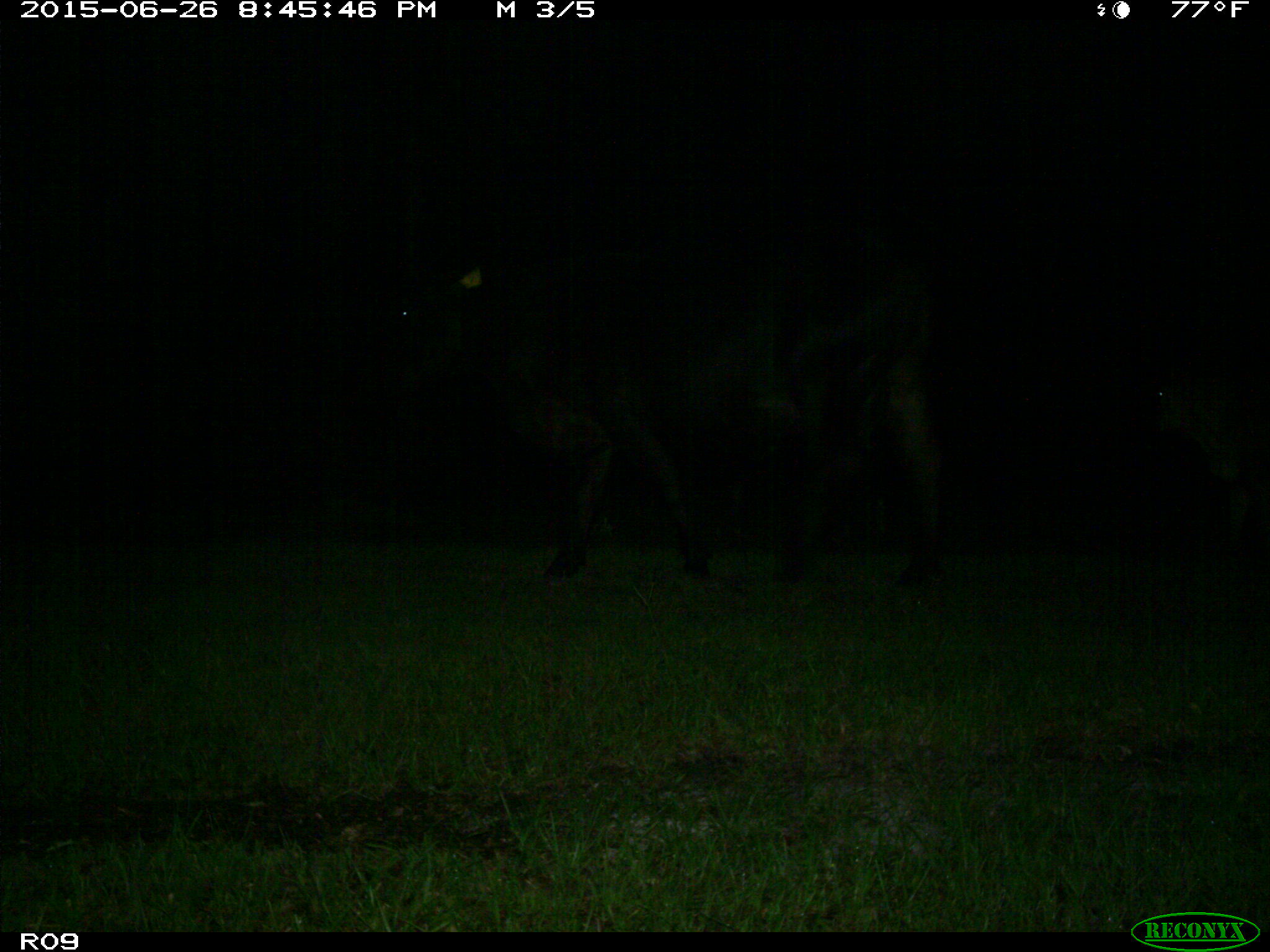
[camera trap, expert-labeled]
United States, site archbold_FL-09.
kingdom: Animalia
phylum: Chordata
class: Mammalia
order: Artiodactyla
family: Bovidae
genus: Bos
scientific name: Bos taurus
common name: domestic cow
Bos taurus (domestic cow).